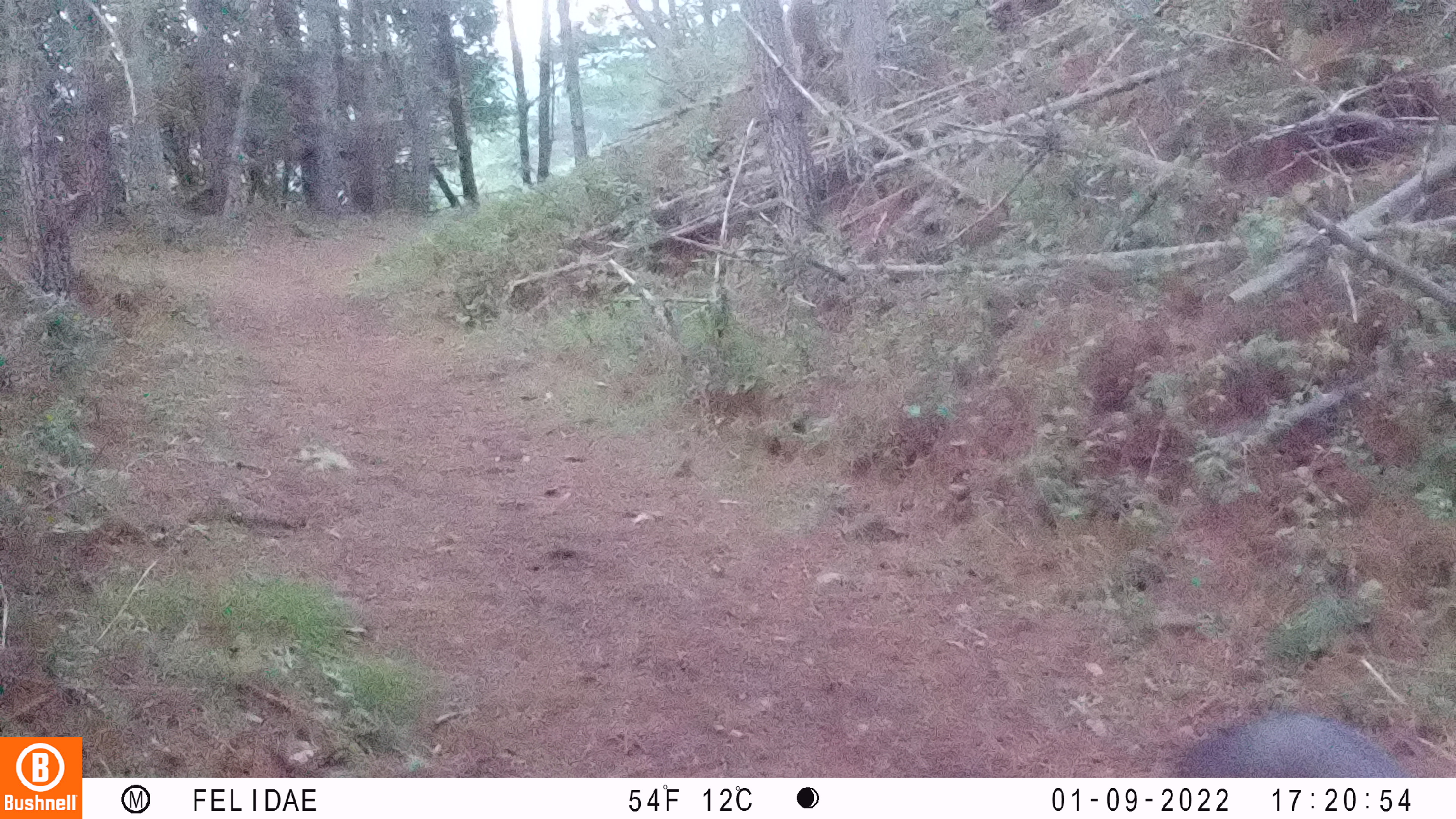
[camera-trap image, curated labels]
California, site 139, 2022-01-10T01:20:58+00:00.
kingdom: Animalia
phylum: Chordata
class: Mammalia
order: Carnivora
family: Canidae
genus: Urocyon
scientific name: Urocyon cinereoargenteus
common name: gray fox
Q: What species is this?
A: Gray fox (Urocyon cinereoargenteus).